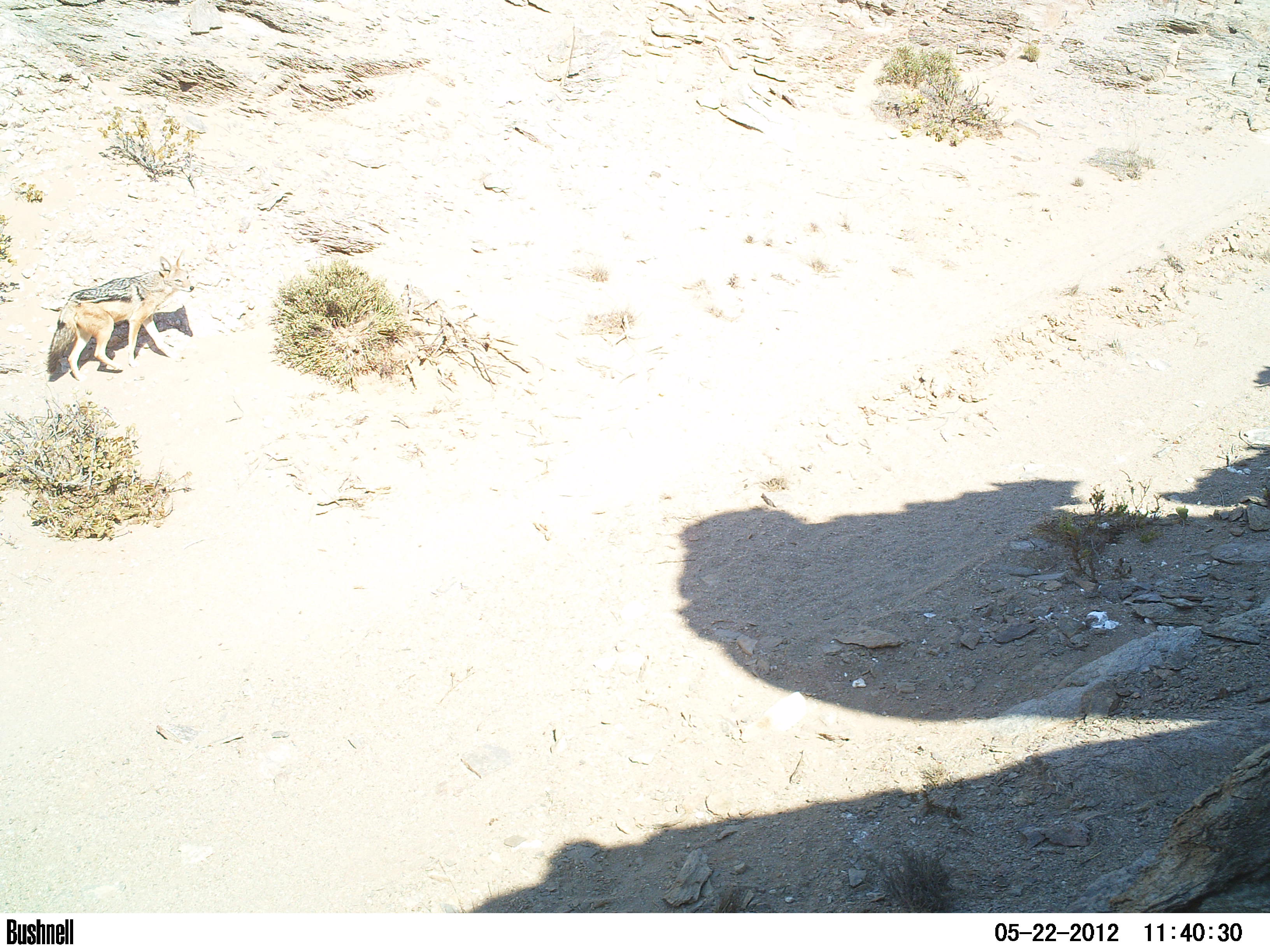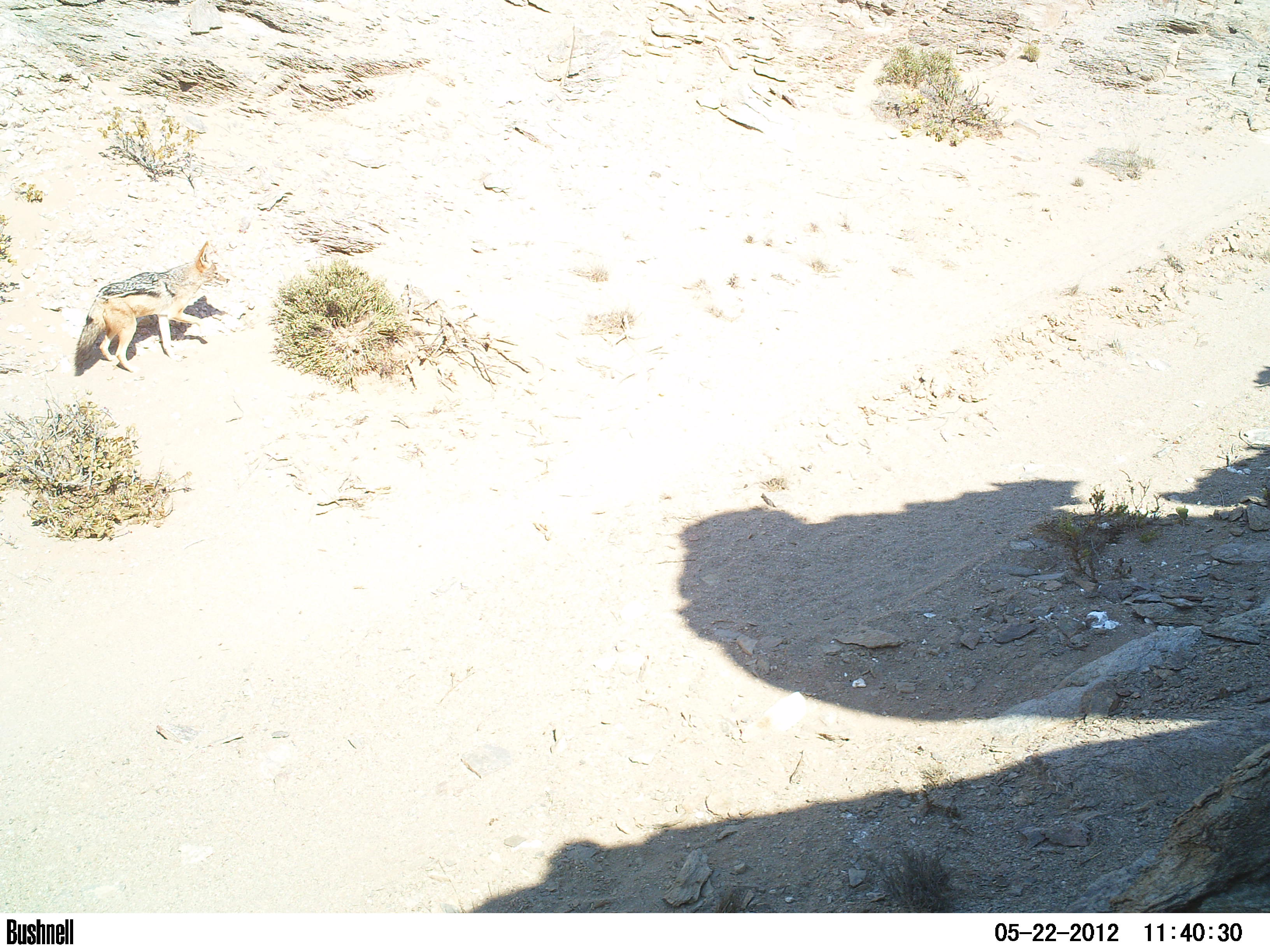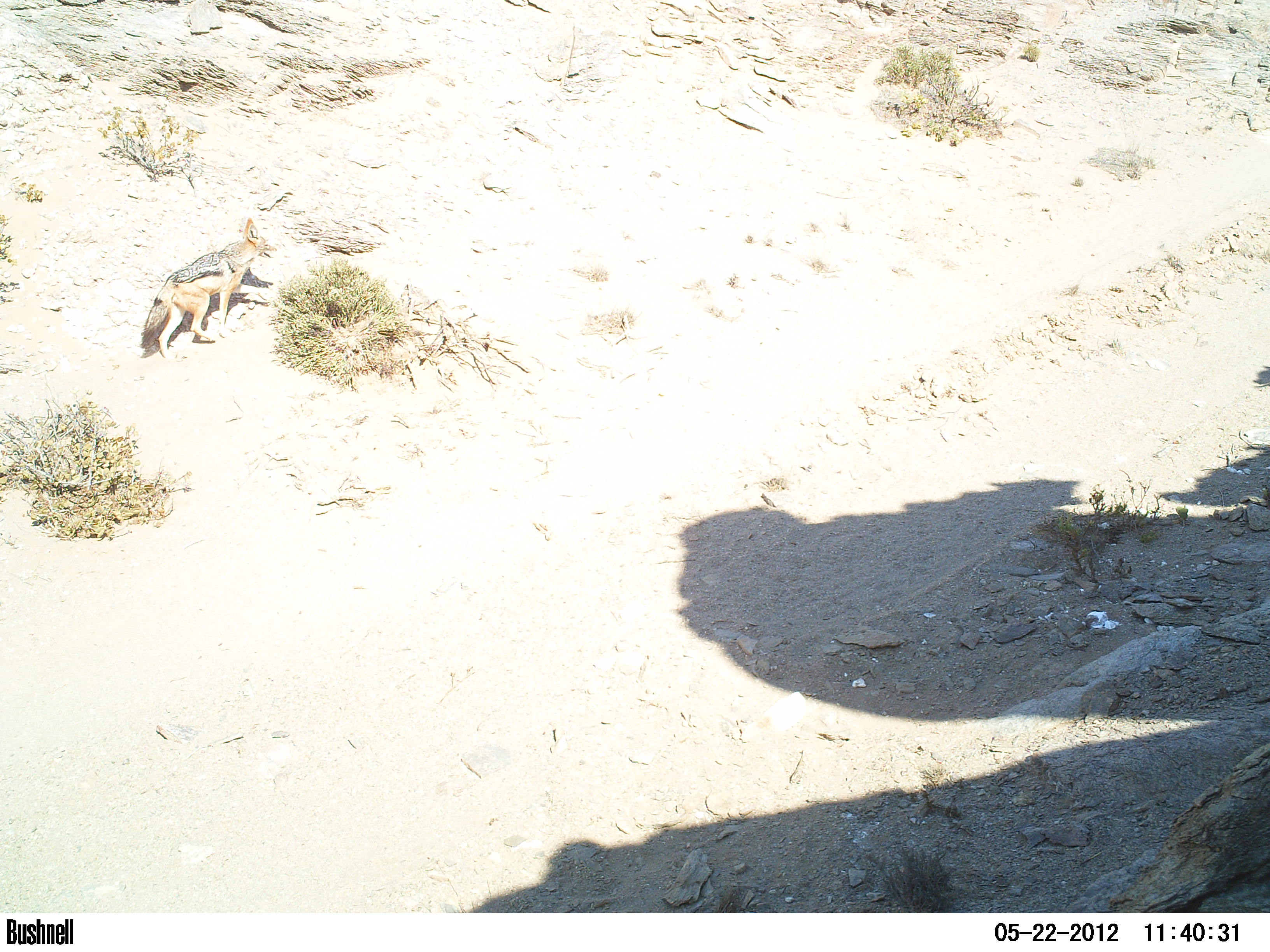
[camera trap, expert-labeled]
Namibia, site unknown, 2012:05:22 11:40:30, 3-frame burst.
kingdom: Animalia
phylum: Chordata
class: Mammalia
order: Carnivora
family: Canidae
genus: Lupulella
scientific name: Lupulella mesomelas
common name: black-backed jackal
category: canis mesomelas